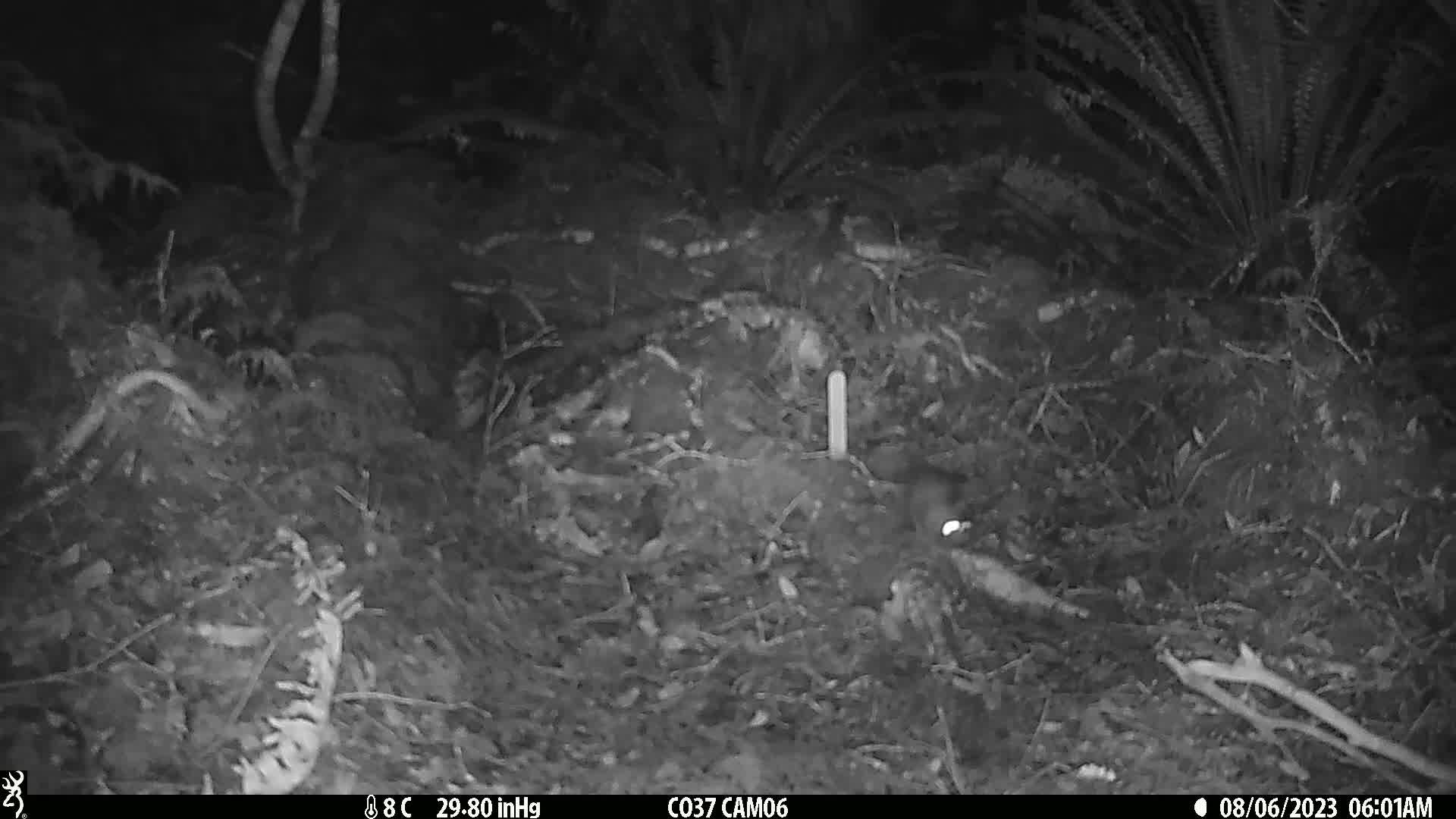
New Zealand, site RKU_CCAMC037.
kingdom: Animalia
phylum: Chordata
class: Mammalia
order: Rodentia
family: Muridae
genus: Rattus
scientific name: Rattus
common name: rat